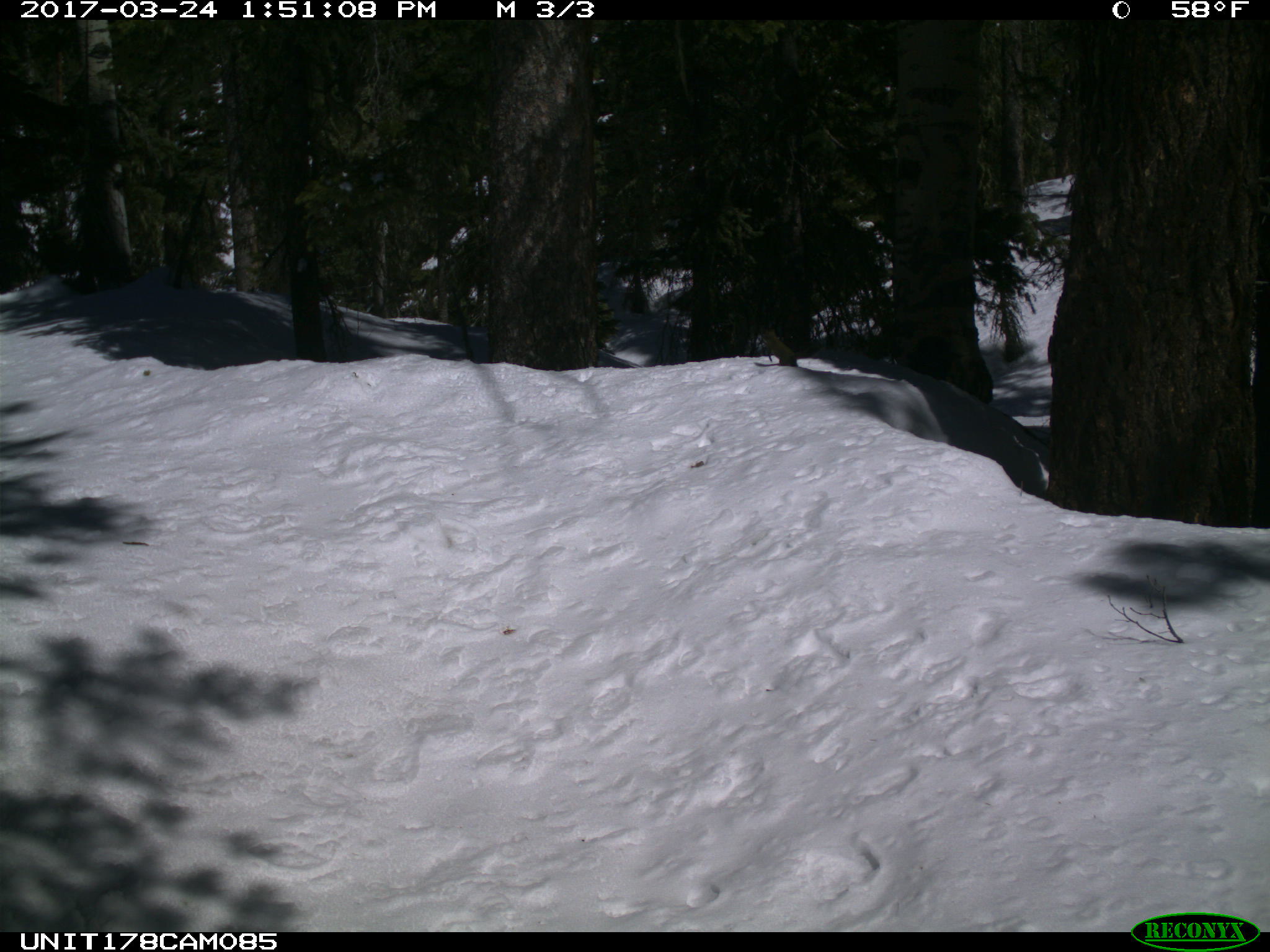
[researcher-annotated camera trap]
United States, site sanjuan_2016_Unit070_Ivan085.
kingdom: Animalia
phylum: Chordata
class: Mammalia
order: Rodentia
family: Sciuridae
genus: Tamiasciurus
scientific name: Tamiasciurus hudsonicus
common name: american red squirrel